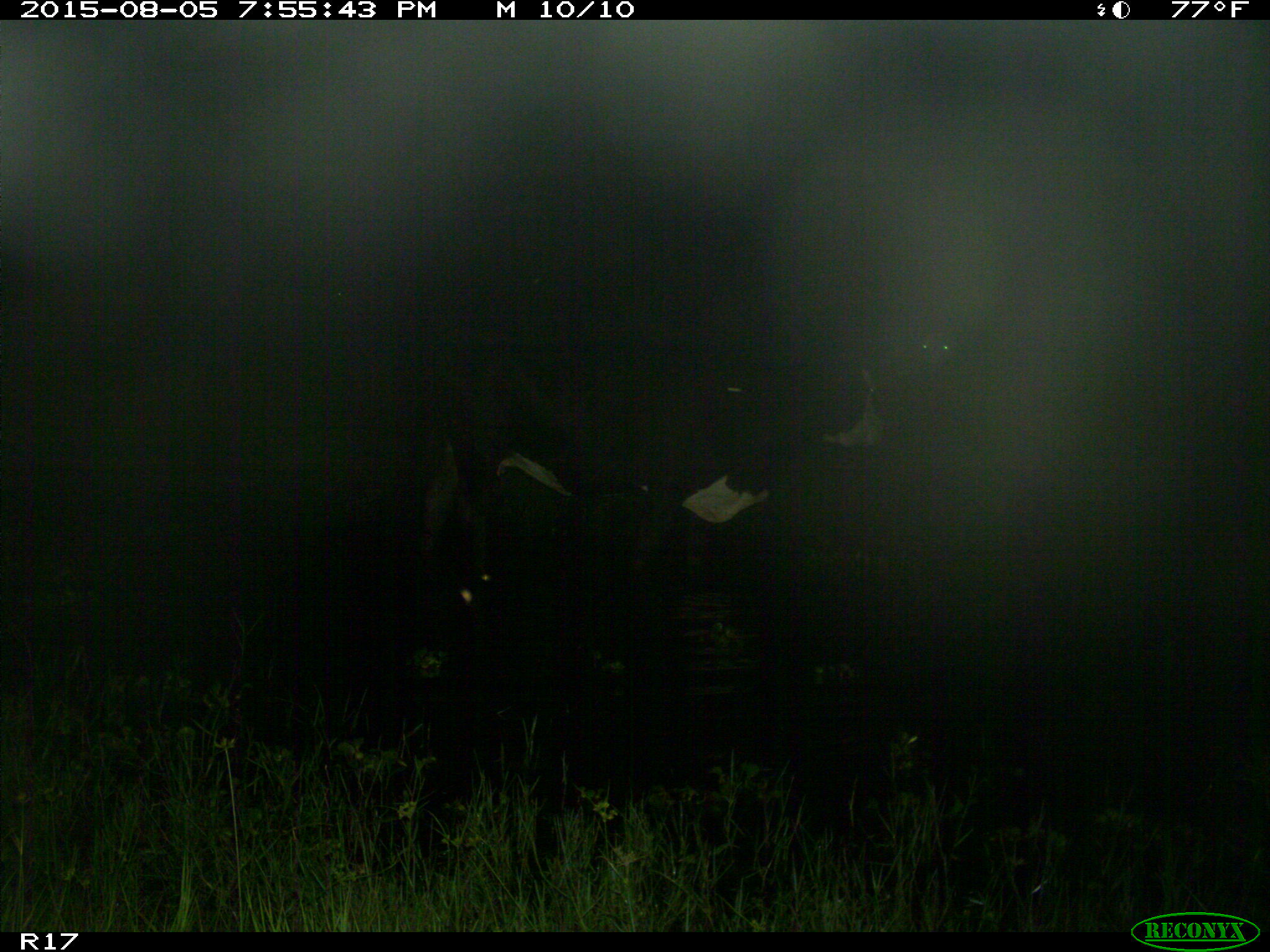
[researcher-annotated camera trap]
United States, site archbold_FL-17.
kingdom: Animalia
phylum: Chordata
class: Mammalia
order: Artiodactyla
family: Bovidae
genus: Bos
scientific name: Bos taurus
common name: domestic cow